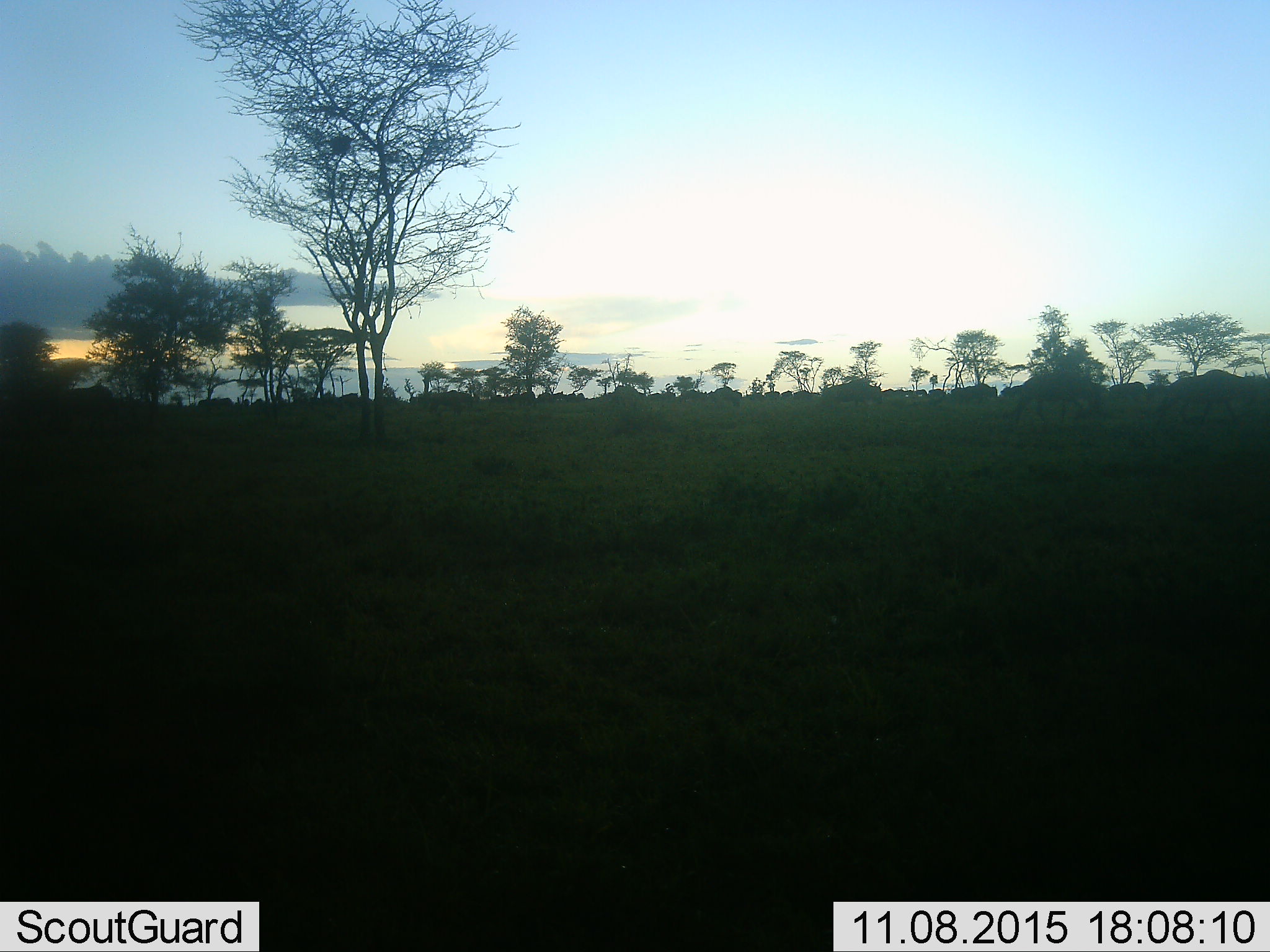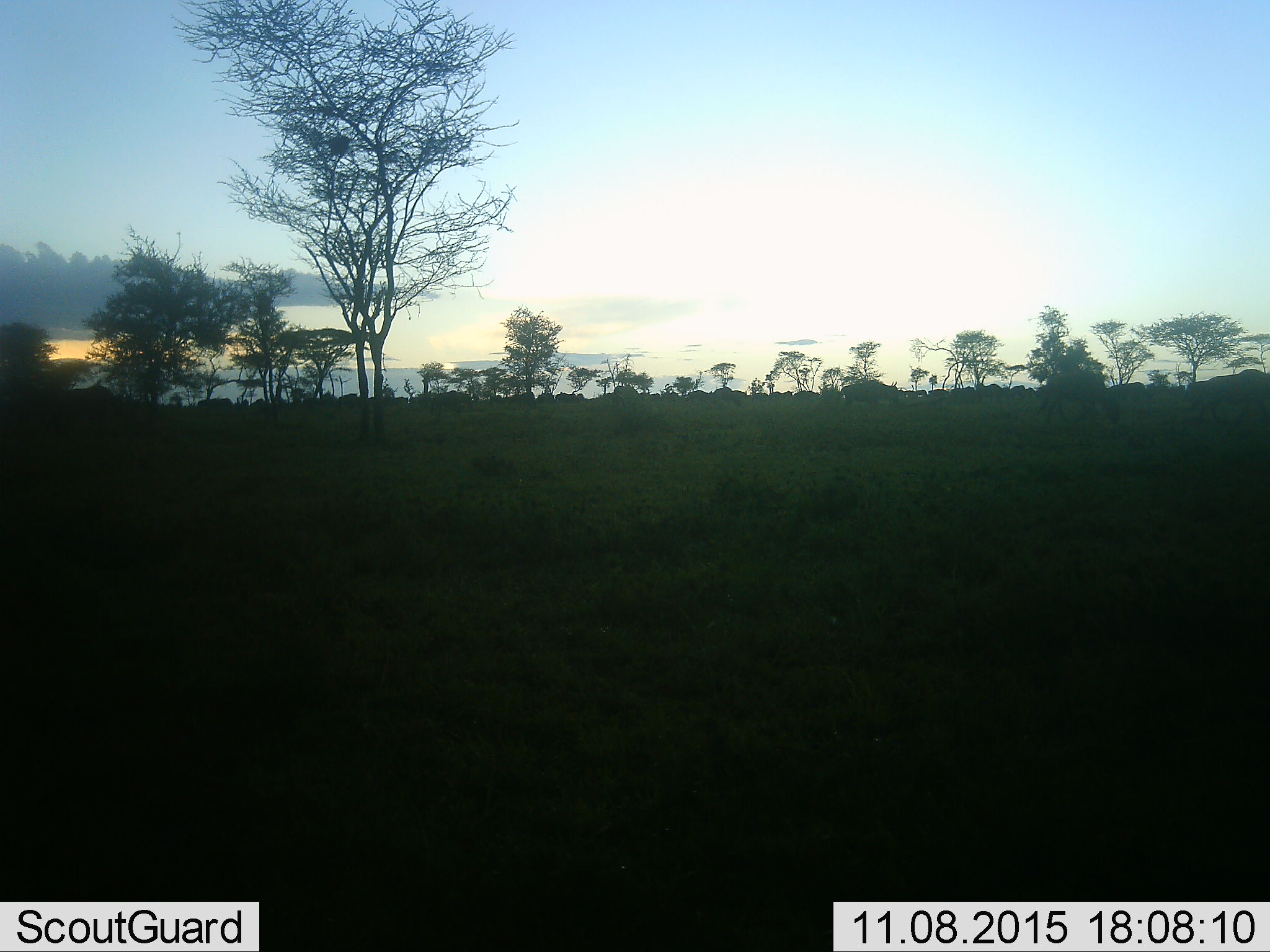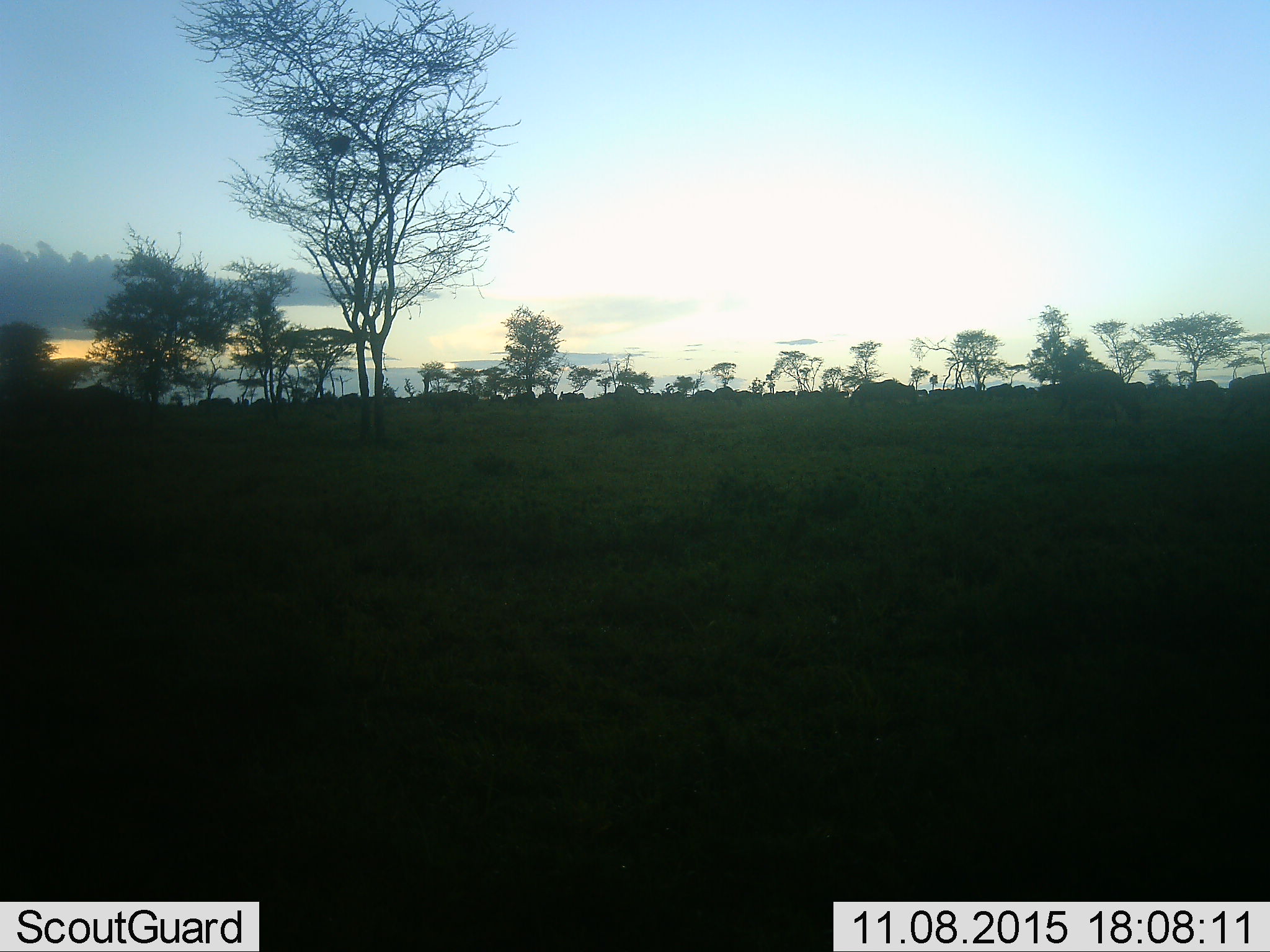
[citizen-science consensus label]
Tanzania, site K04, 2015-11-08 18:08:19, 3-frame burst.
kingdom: Animalia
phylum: Chordata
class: Mammalia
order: Artiodactyla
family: Bovidae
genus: Connochaetes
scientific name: Connochaetes taurinus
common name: blue wildebeest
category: wildebeest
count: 11-50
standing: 14%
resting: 0%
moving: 100%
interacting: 0%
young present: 0%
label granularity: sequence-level